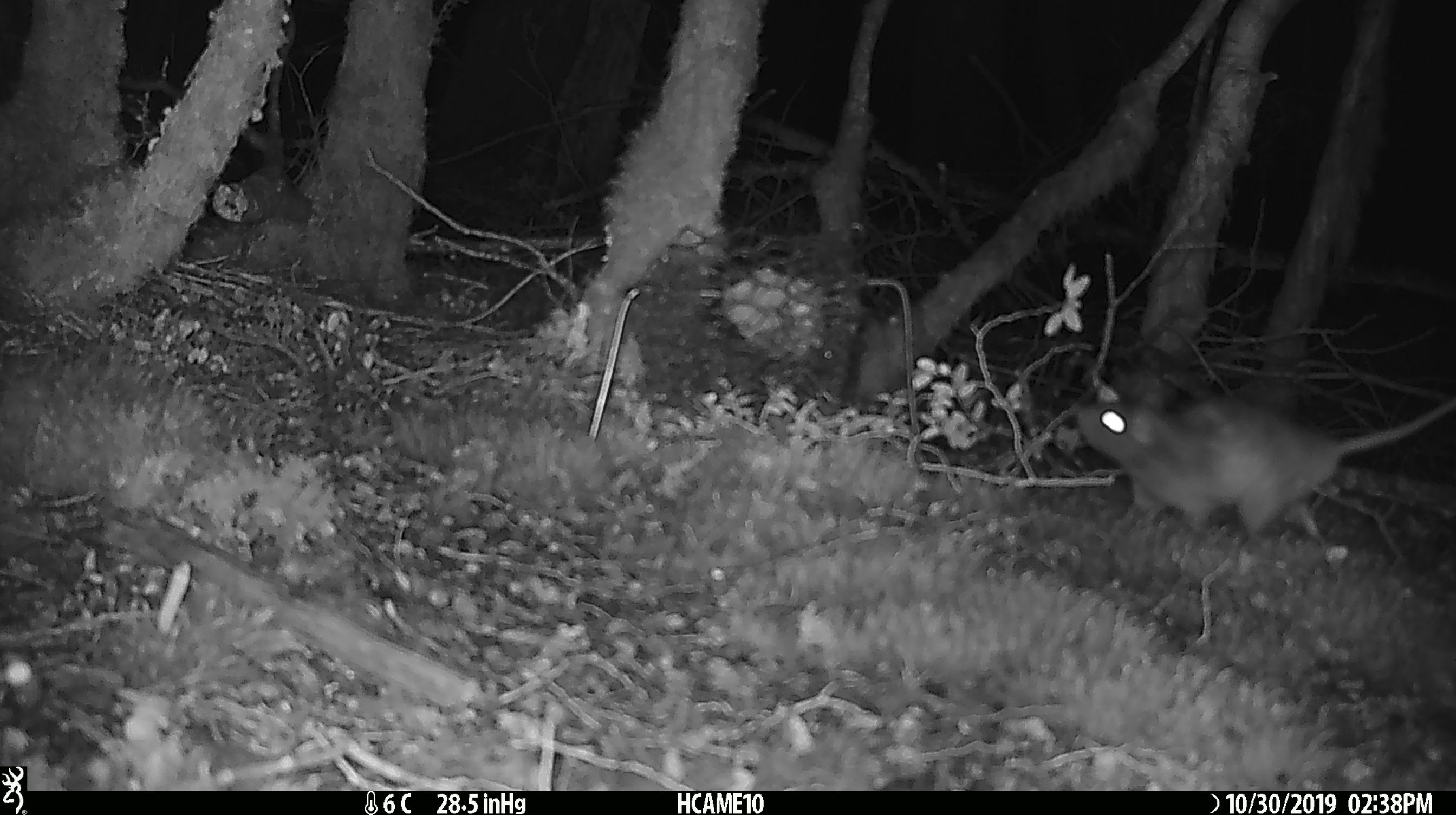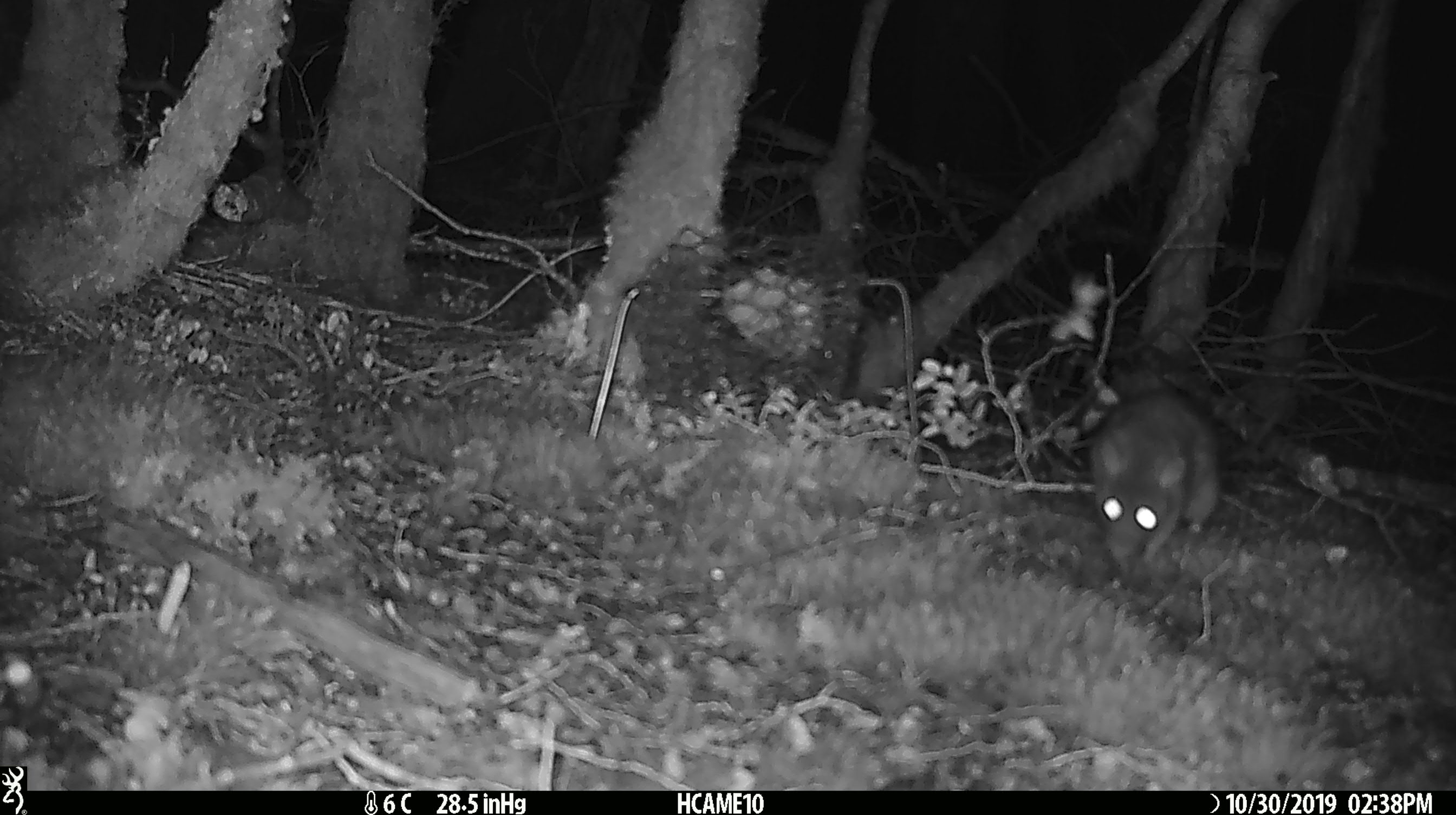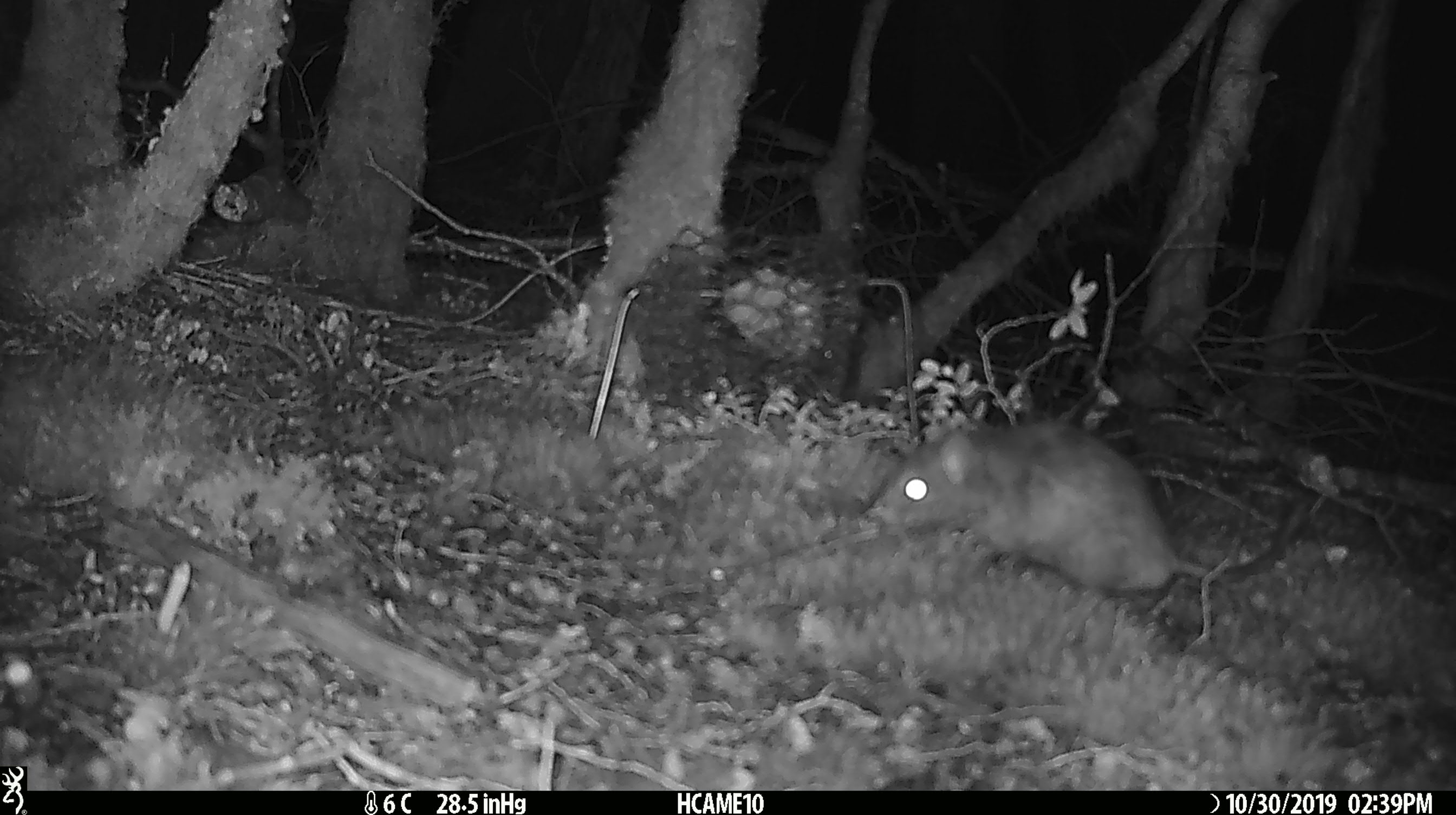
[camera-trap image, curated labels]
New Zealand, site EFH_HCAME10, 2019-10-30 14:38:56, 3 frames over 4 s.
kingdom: Animalia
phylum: Chordata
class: Mammalia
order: Rodentia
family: Muridae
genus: Rattus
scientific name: Rattus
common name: rat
Rat (Rattus).